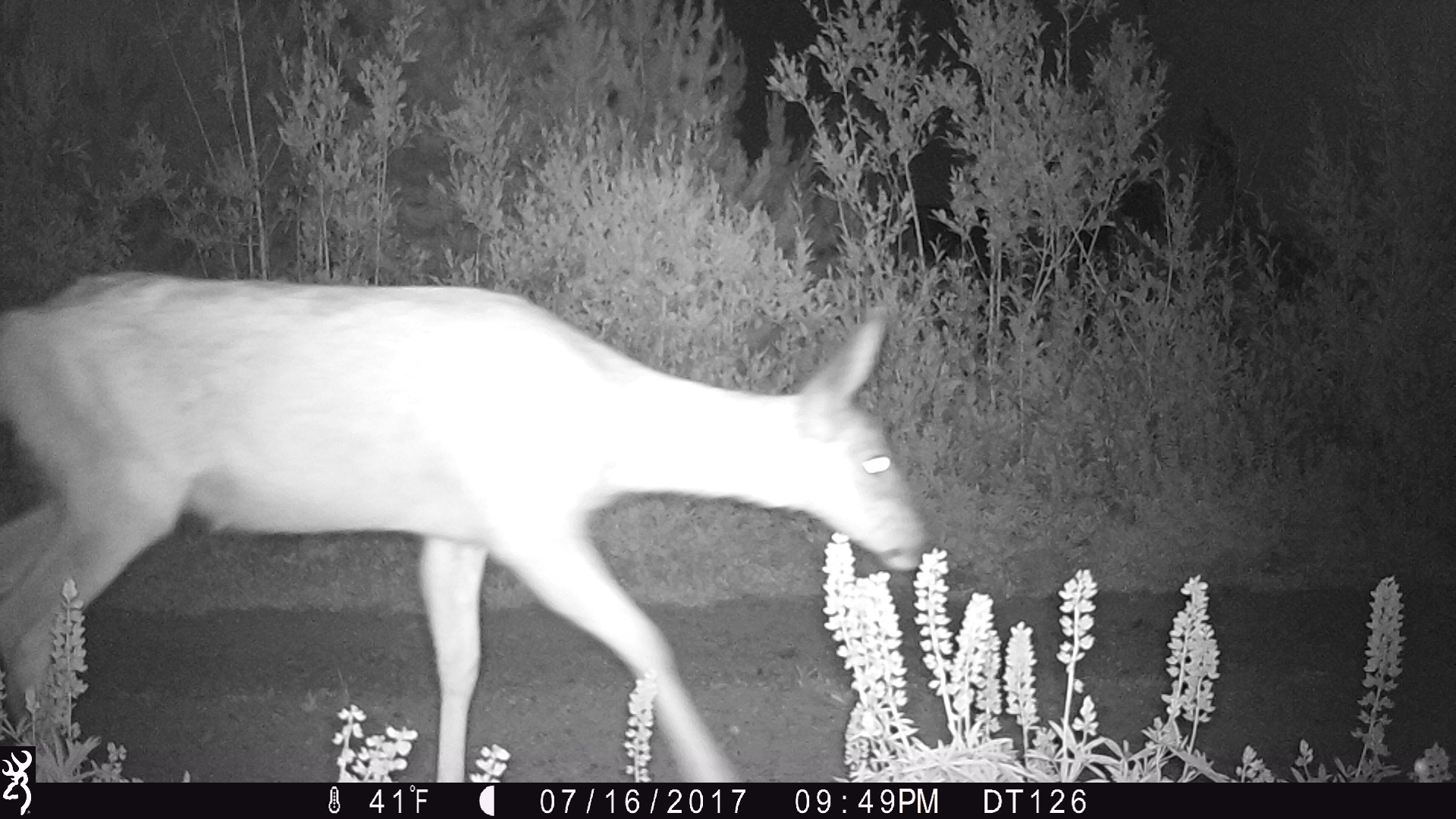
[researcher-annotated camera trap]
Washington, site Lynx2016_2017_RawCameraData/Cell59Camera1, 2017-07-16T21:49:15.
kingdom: Animalia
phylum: Chordata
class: Mammalia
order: Artiodactyla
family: Cervidae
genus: Odocoileus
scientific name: Odocoileus hemionus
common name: mule deer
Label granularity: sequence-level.